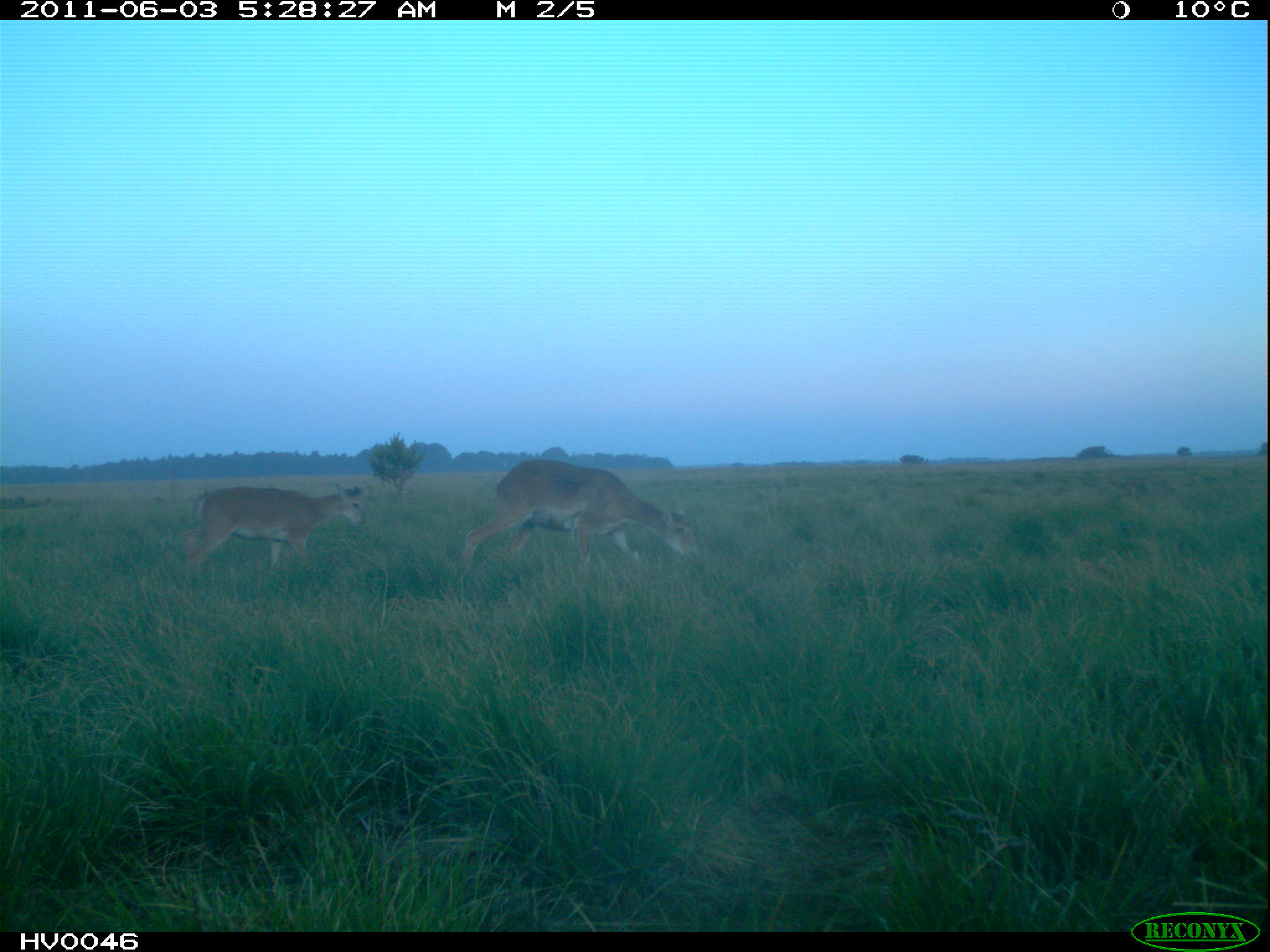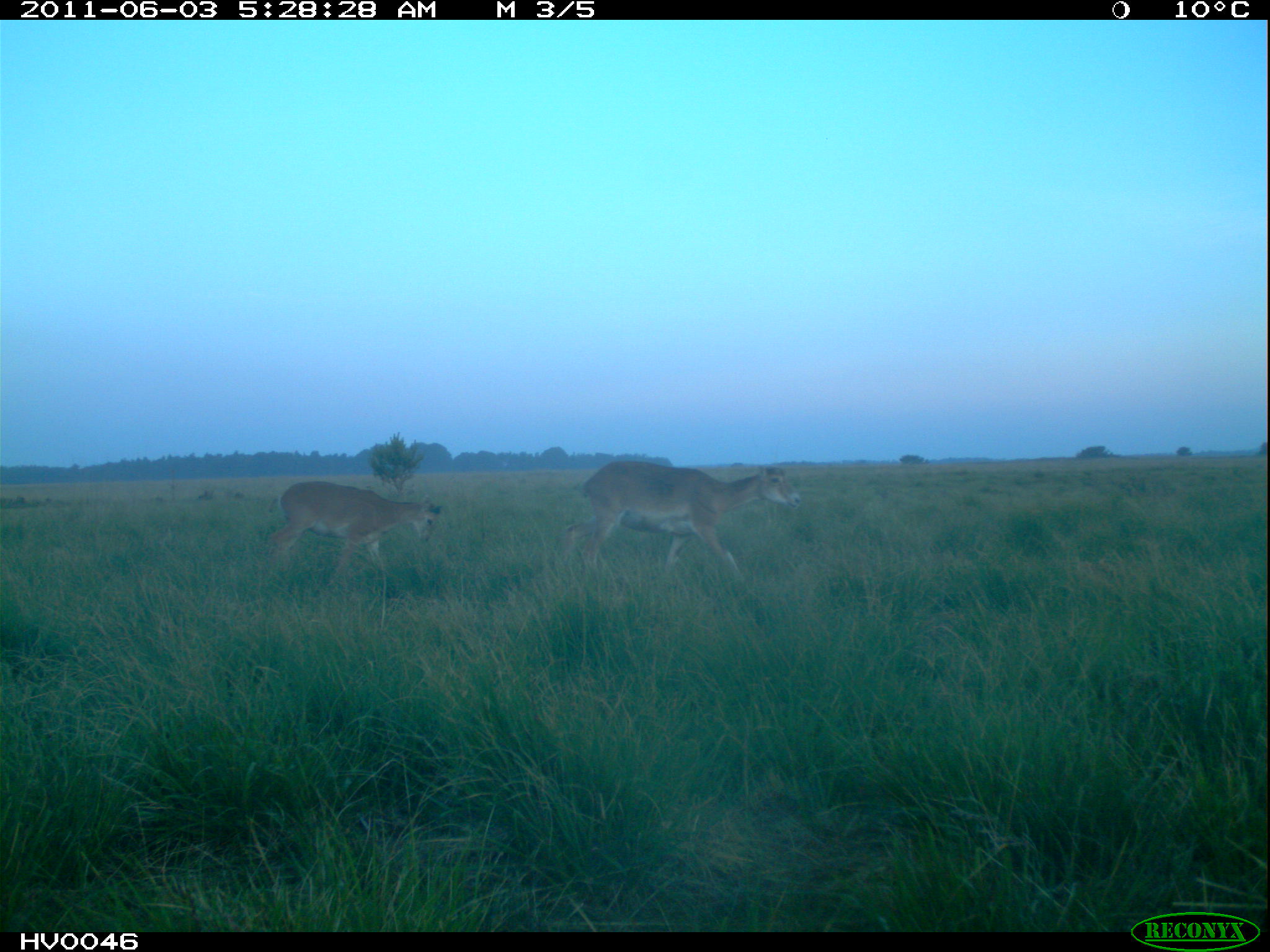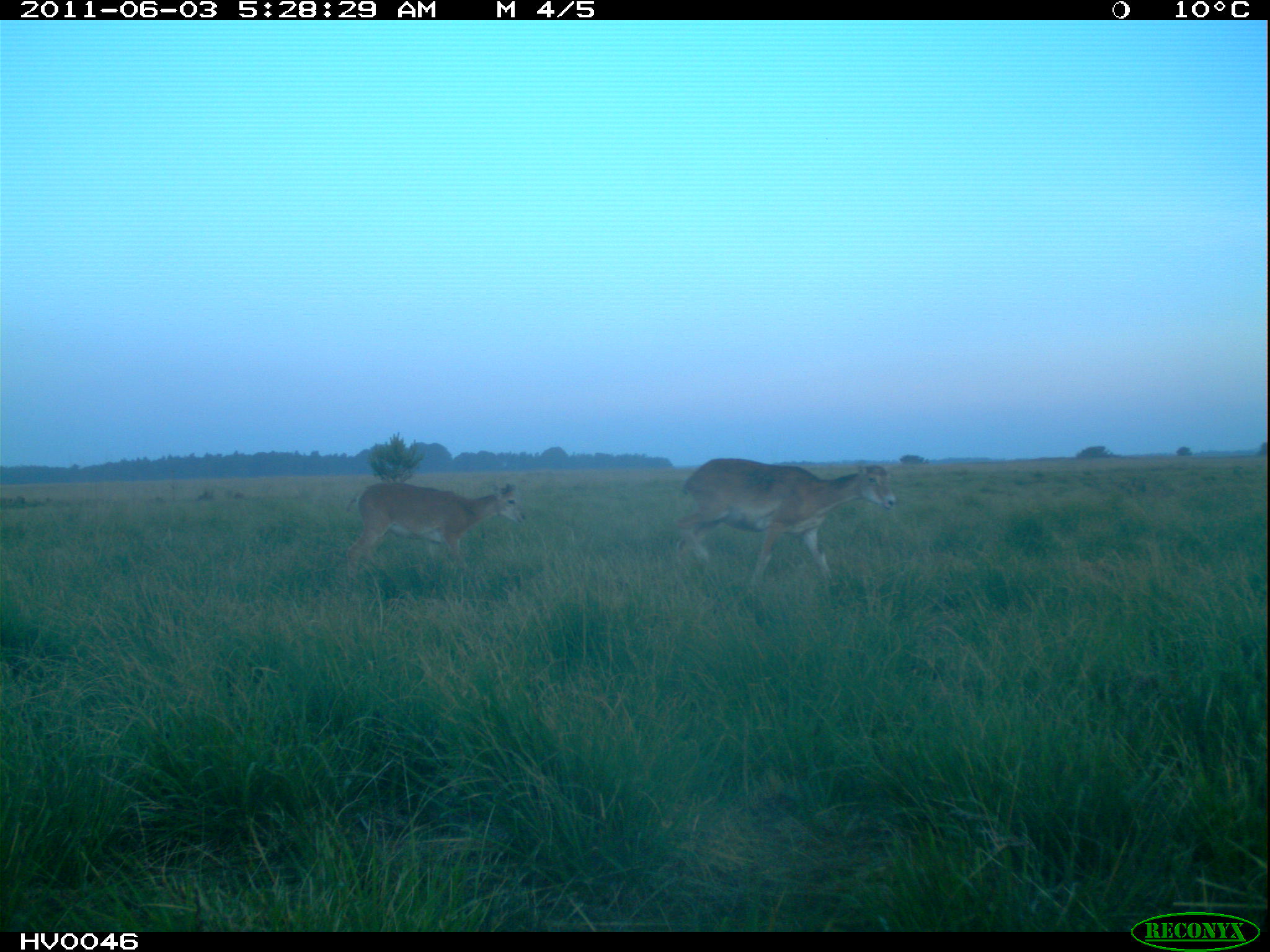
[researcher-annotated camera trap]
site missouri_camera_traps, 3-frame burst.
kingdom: Animalia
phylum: Chordata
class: Mammalia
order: Artiodactyla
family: Bovidae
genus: Ovis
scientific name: Ovis ammon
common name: mouflon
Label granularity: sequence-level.